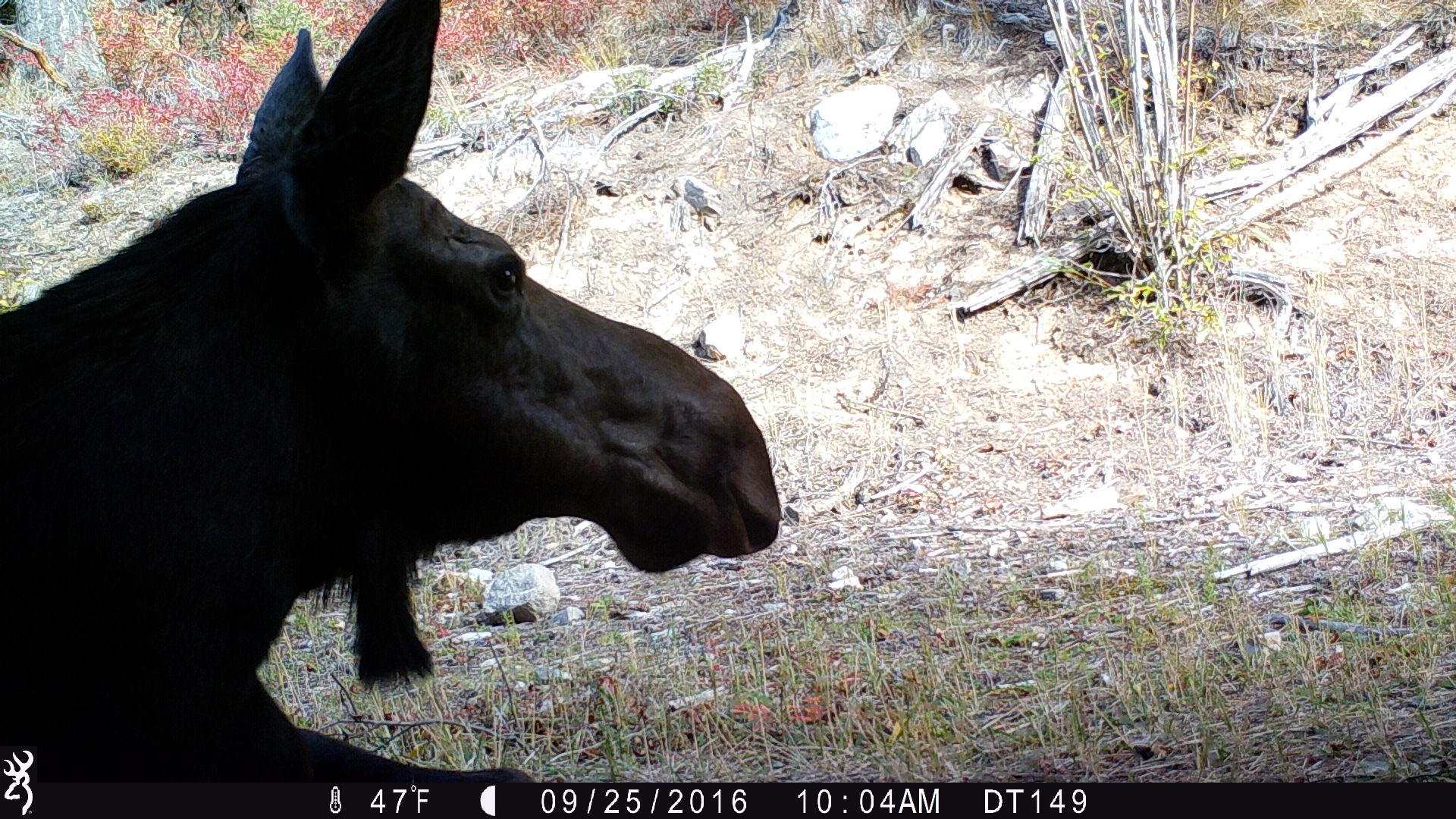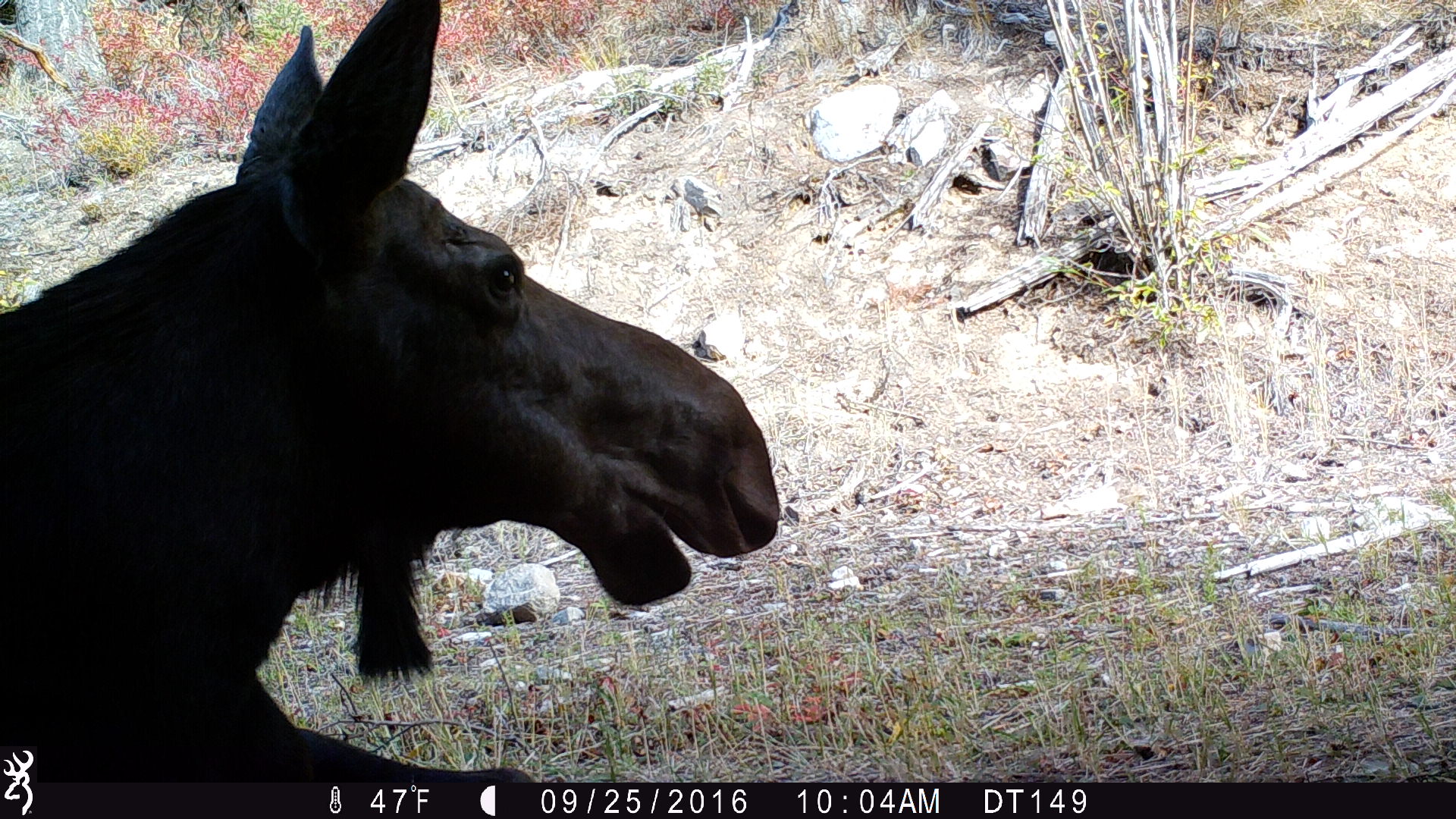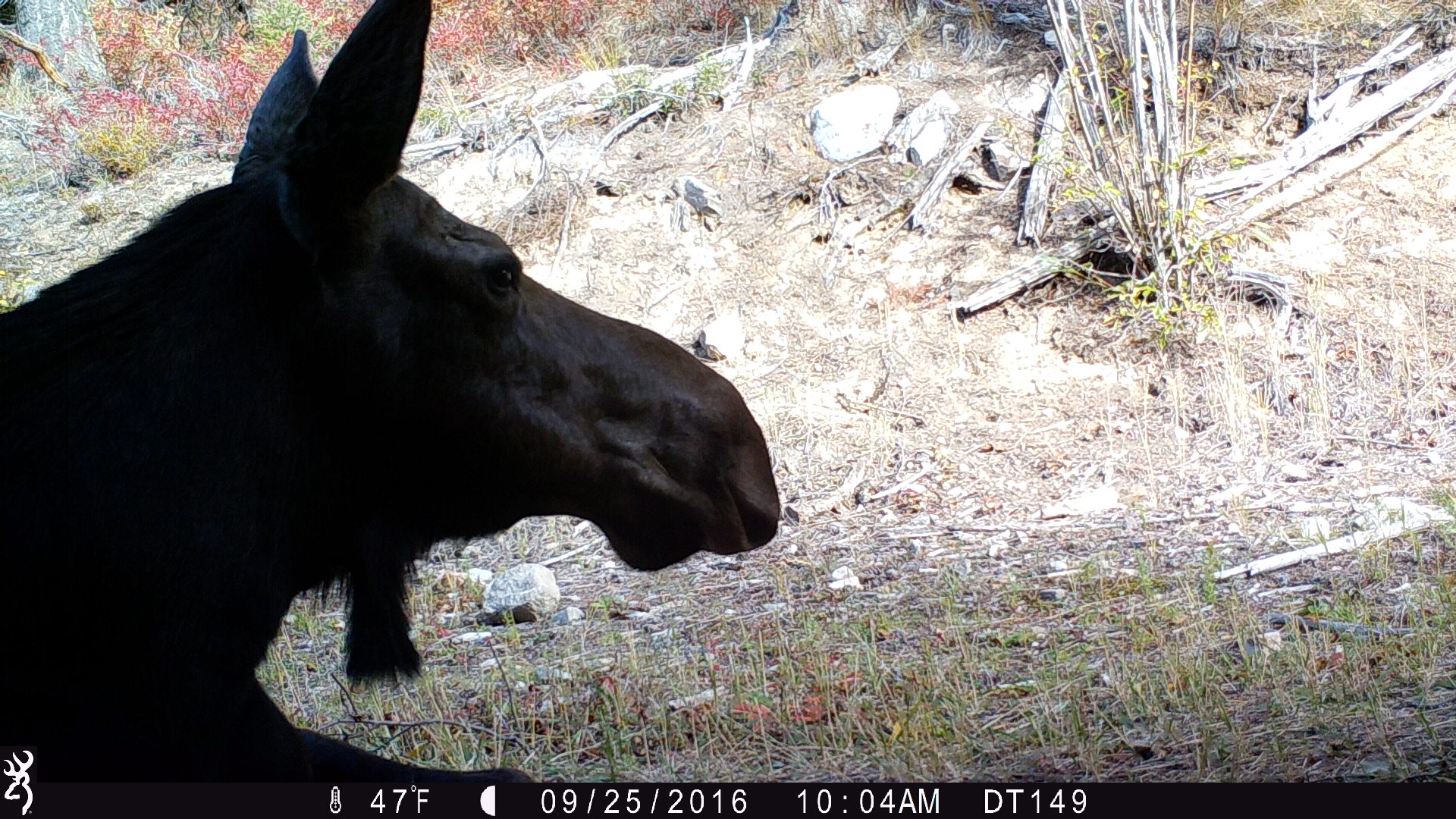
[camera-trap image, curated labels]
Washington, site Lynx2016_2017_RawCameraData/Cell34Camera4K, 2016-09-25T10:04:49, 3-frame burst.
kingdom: Animalia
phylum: Chordata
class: Mammalia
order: Artiodactyla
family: Cervidae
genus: Alces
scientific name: Alces alces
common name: moose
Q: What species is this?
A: Alces alces (moose).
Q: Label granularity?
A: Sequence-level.